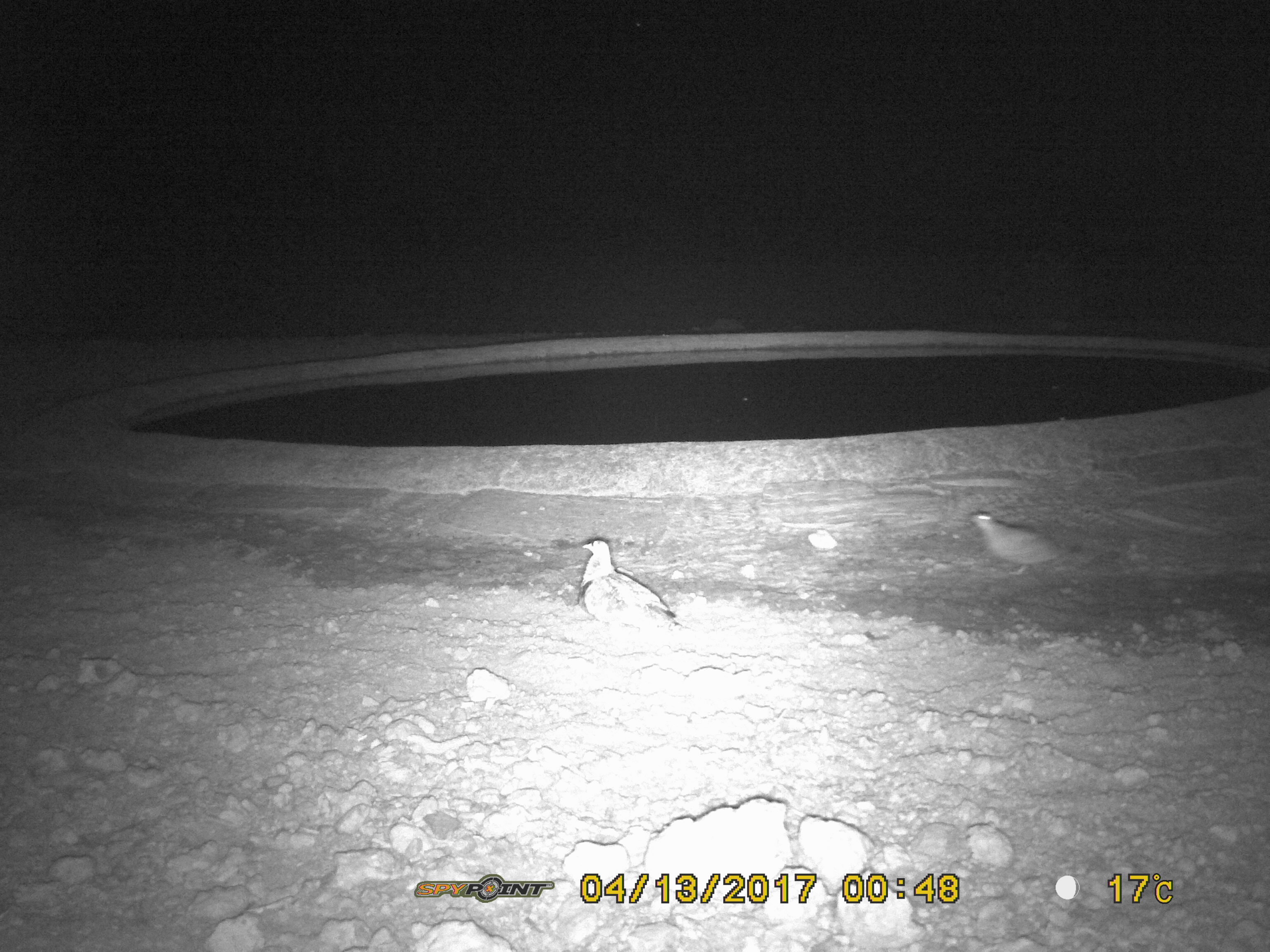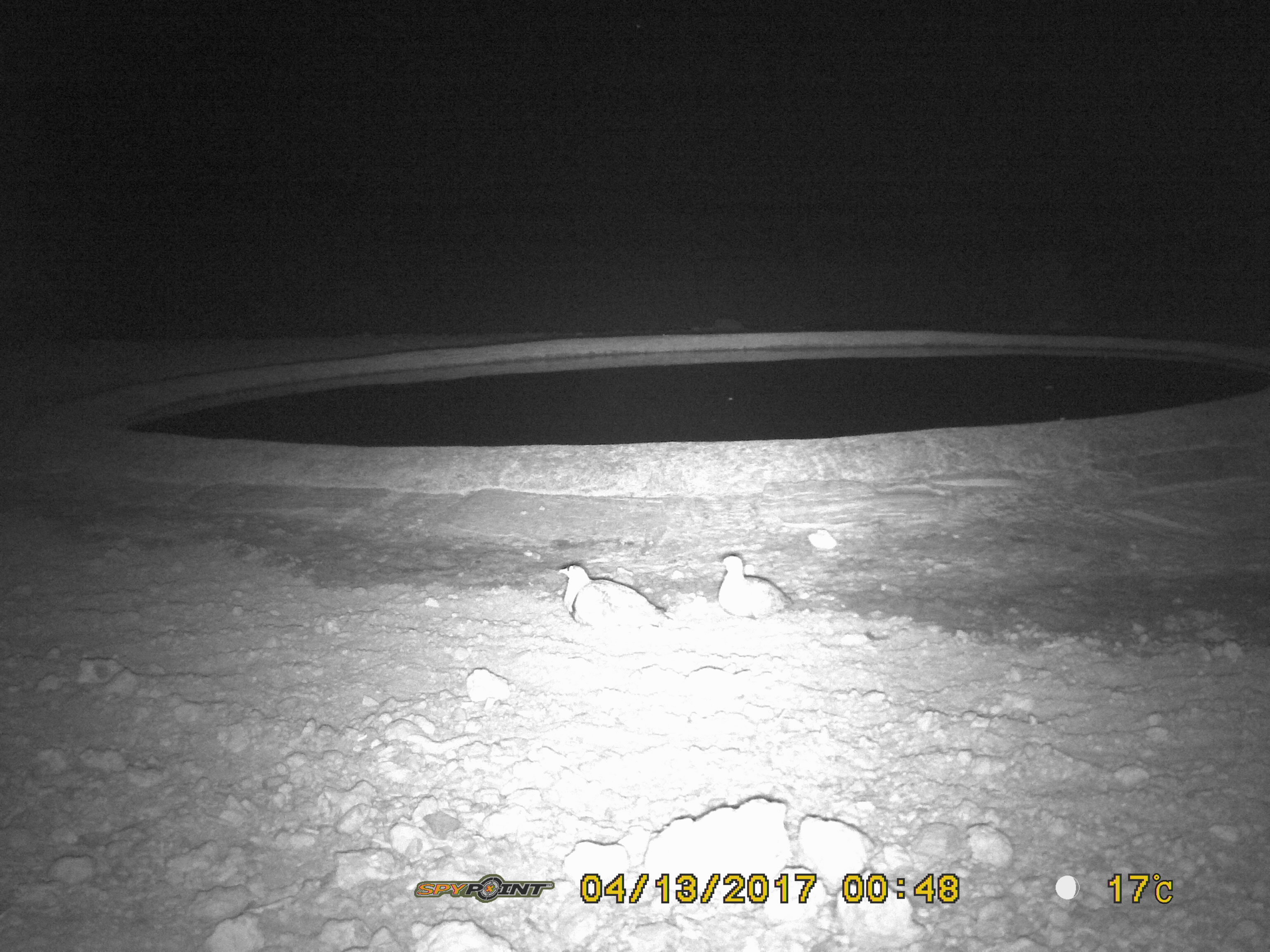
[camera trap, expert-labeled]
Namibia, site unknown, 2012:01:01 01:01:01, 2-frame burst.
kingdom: Animalia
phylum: Chordata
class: Aves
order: Pterocliformes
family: Pteroclidae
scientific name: Pteroclidae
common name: sandgrouse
Pteroclidae (sandgrouse).